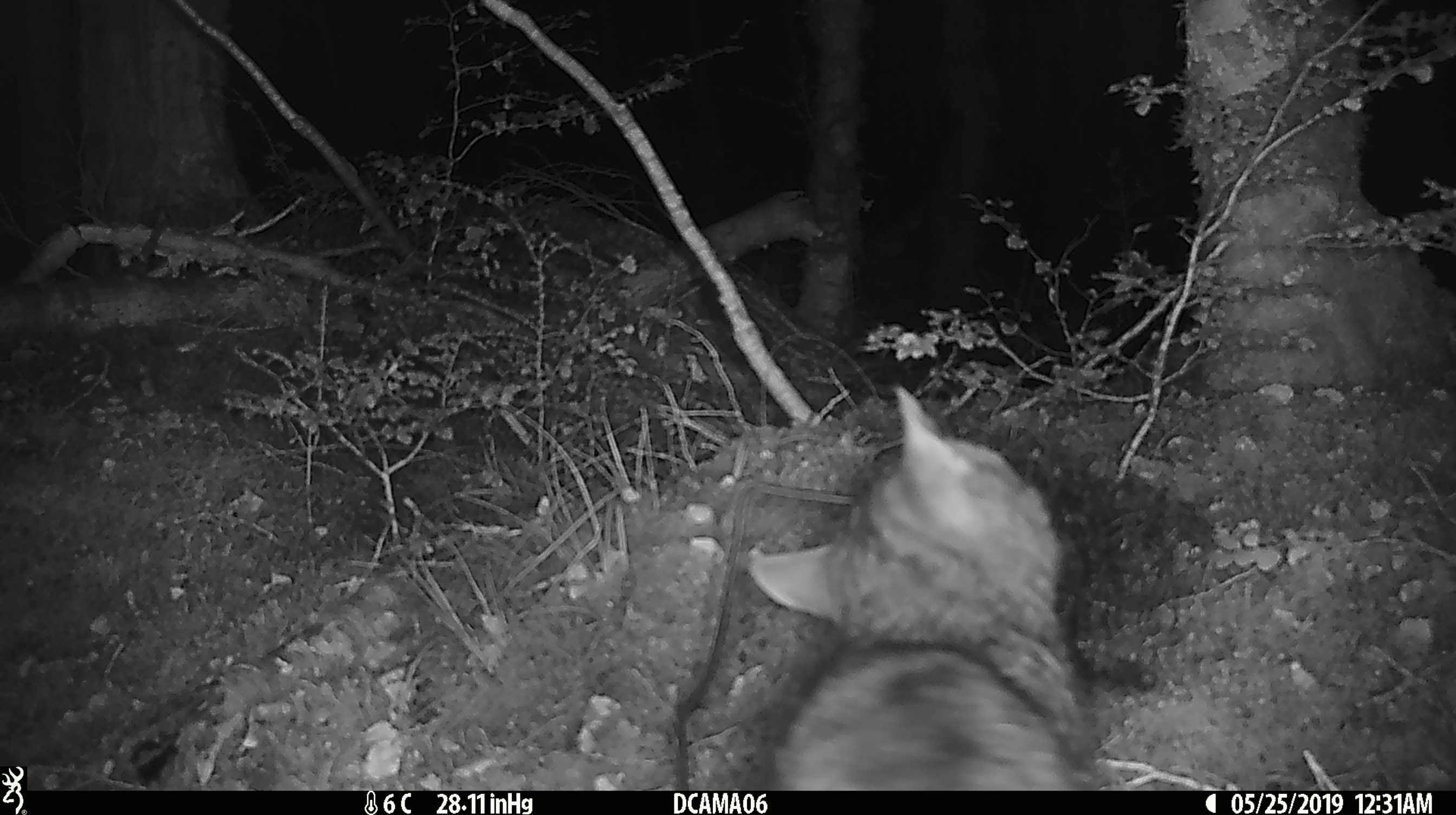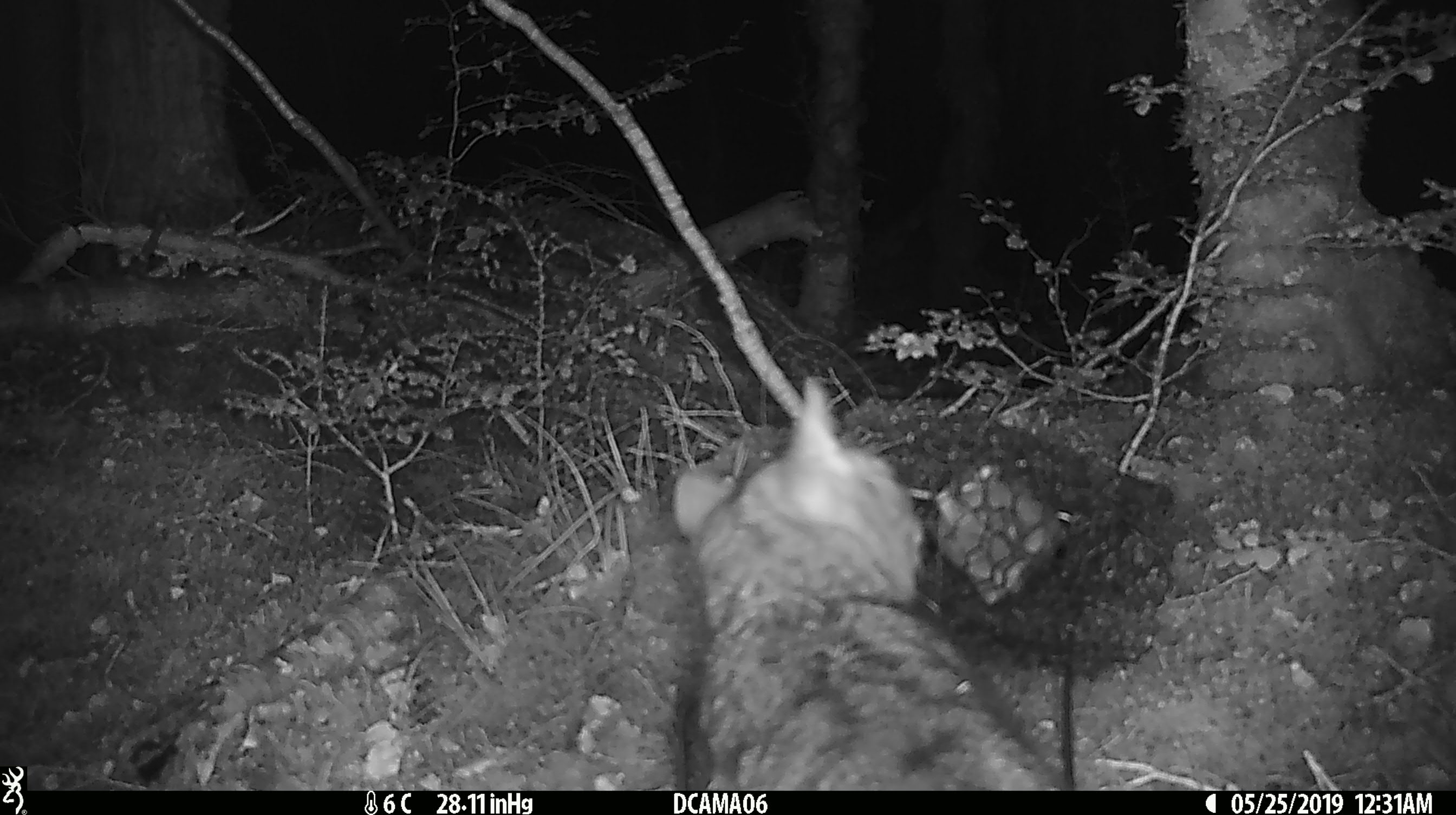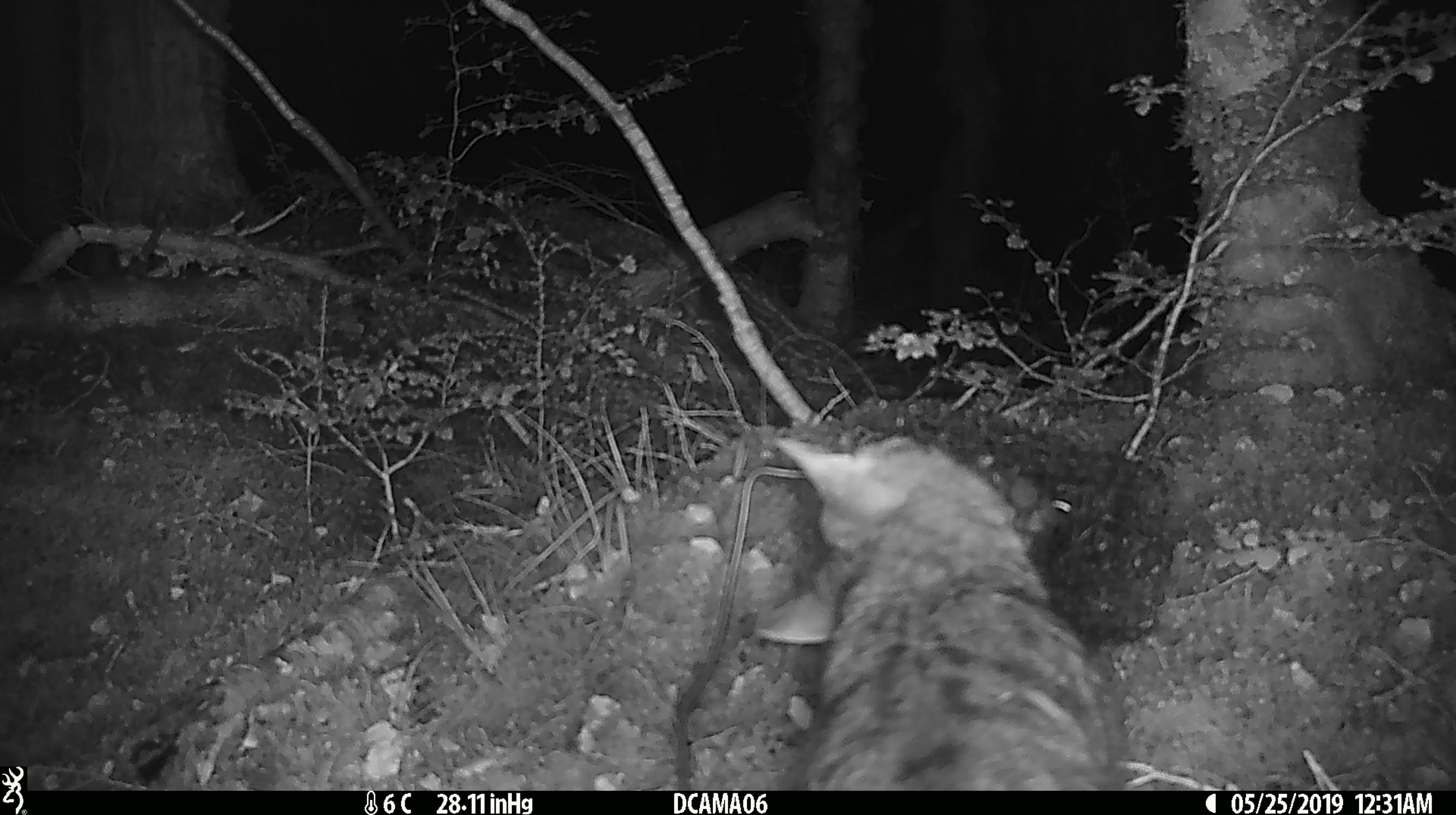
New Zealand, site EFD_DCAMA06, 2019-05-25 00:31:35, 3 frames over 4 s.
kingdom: Animalia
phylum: Chordata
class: Mammalia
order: Carnivora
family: Felidae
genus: Felis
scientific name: Felis catus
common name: domestic cat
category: cat